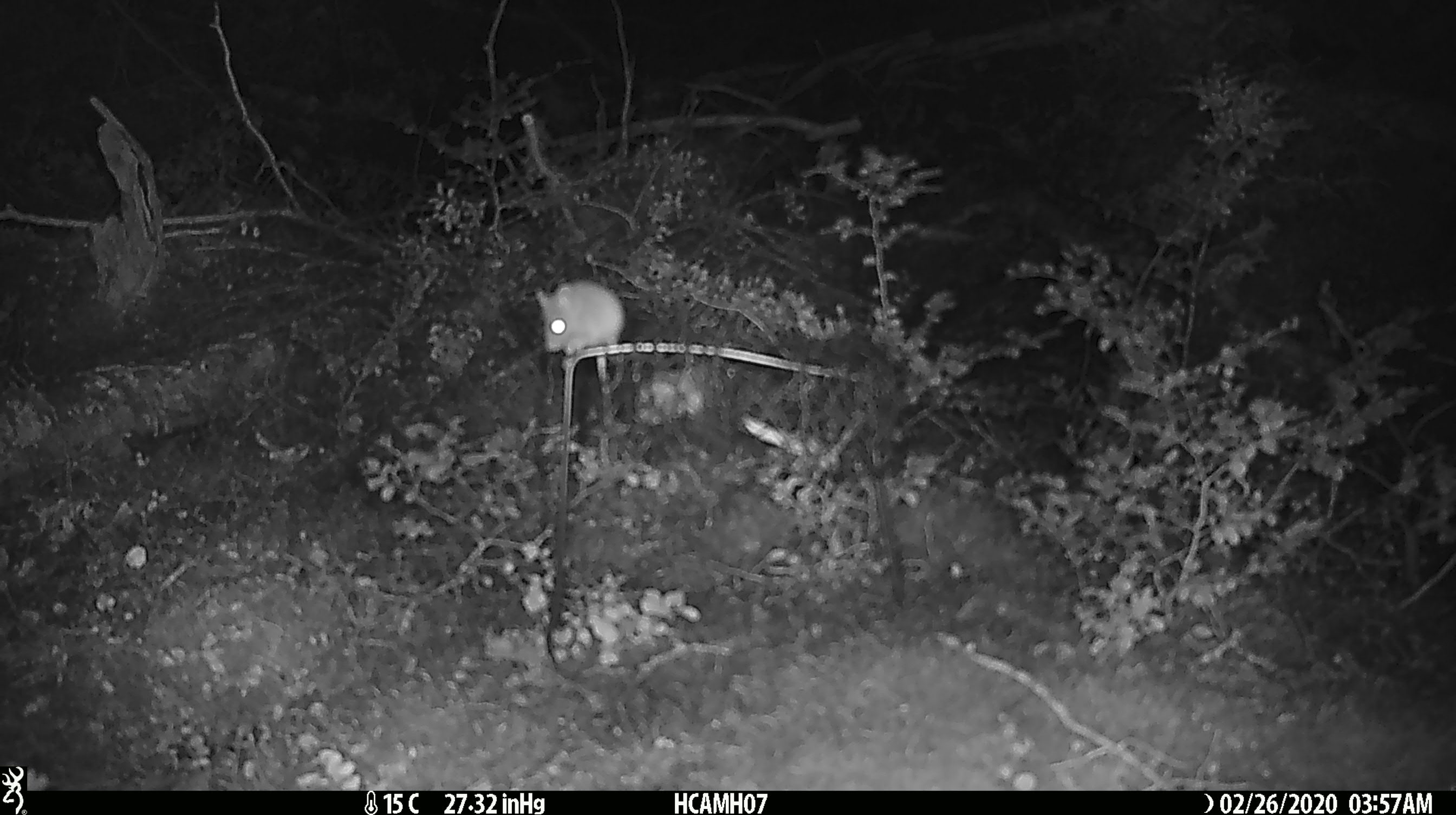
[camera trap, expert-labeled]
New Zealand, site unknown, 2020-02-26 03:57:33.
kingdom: Animalia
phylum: Chordata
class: Mammalia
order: Rodentia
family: Muridae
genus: Mus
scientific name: Mus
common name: mouse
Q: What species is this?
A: Mouse (Mus).